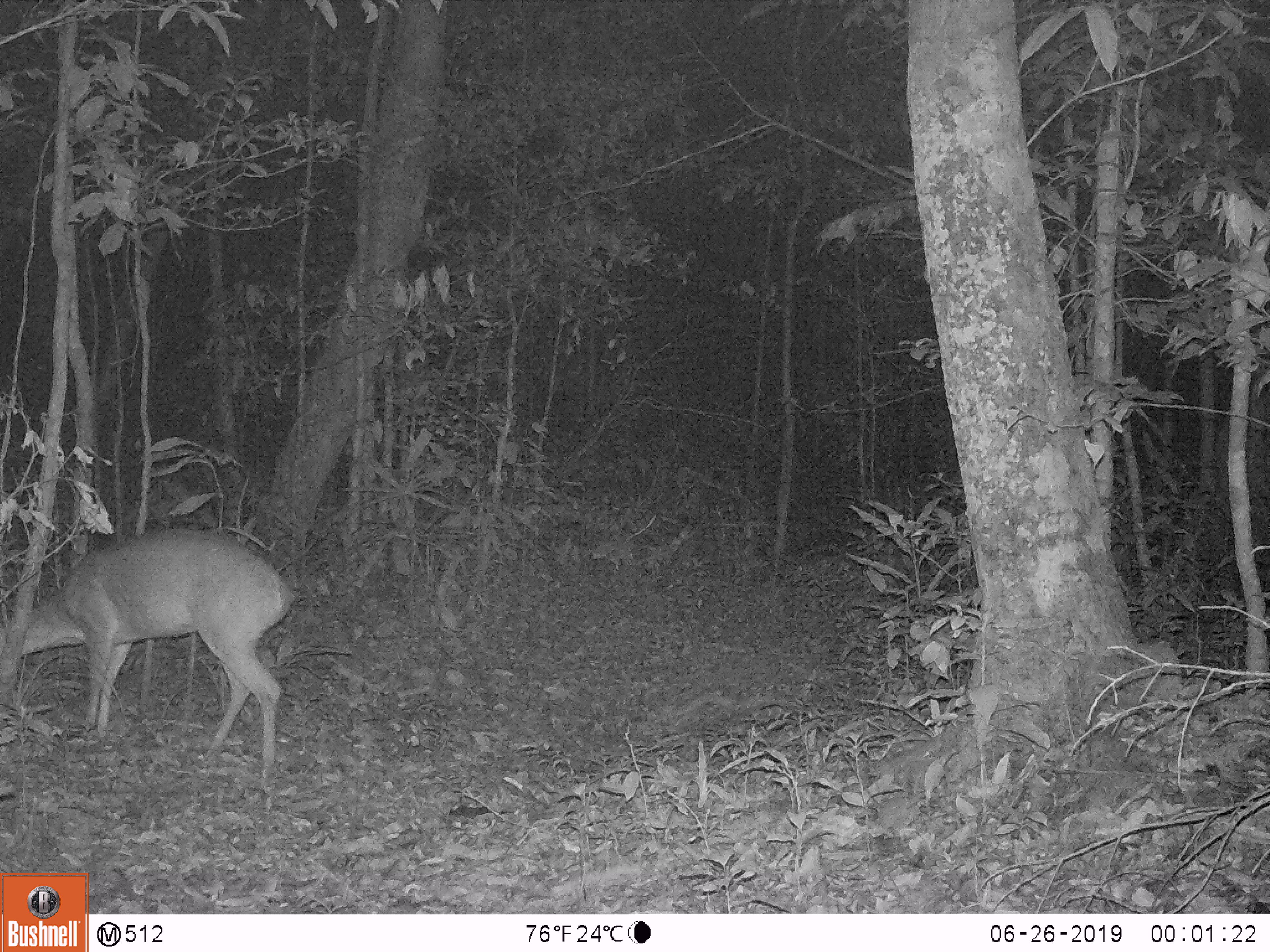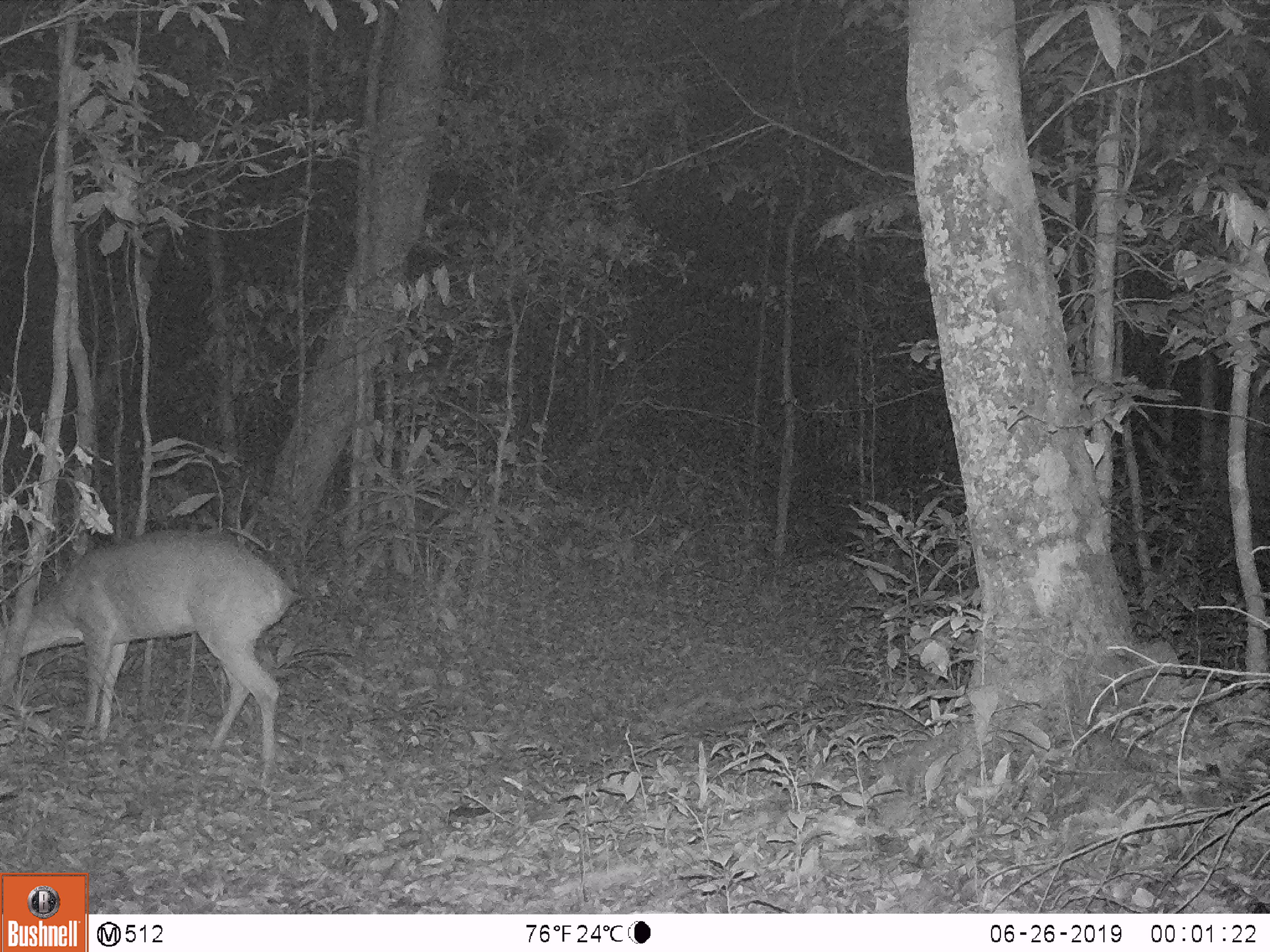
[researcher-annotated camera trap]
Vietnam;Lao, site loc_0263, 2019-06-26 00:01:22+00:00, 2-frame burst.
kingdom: Animalia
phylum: Chordata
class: Mammalia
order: Artiodactyla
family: Cervidae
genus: Muntiacus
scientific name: Muntiacus vuquangensis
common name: large-antlered muntjac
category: large antlered muntjac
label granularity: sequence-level